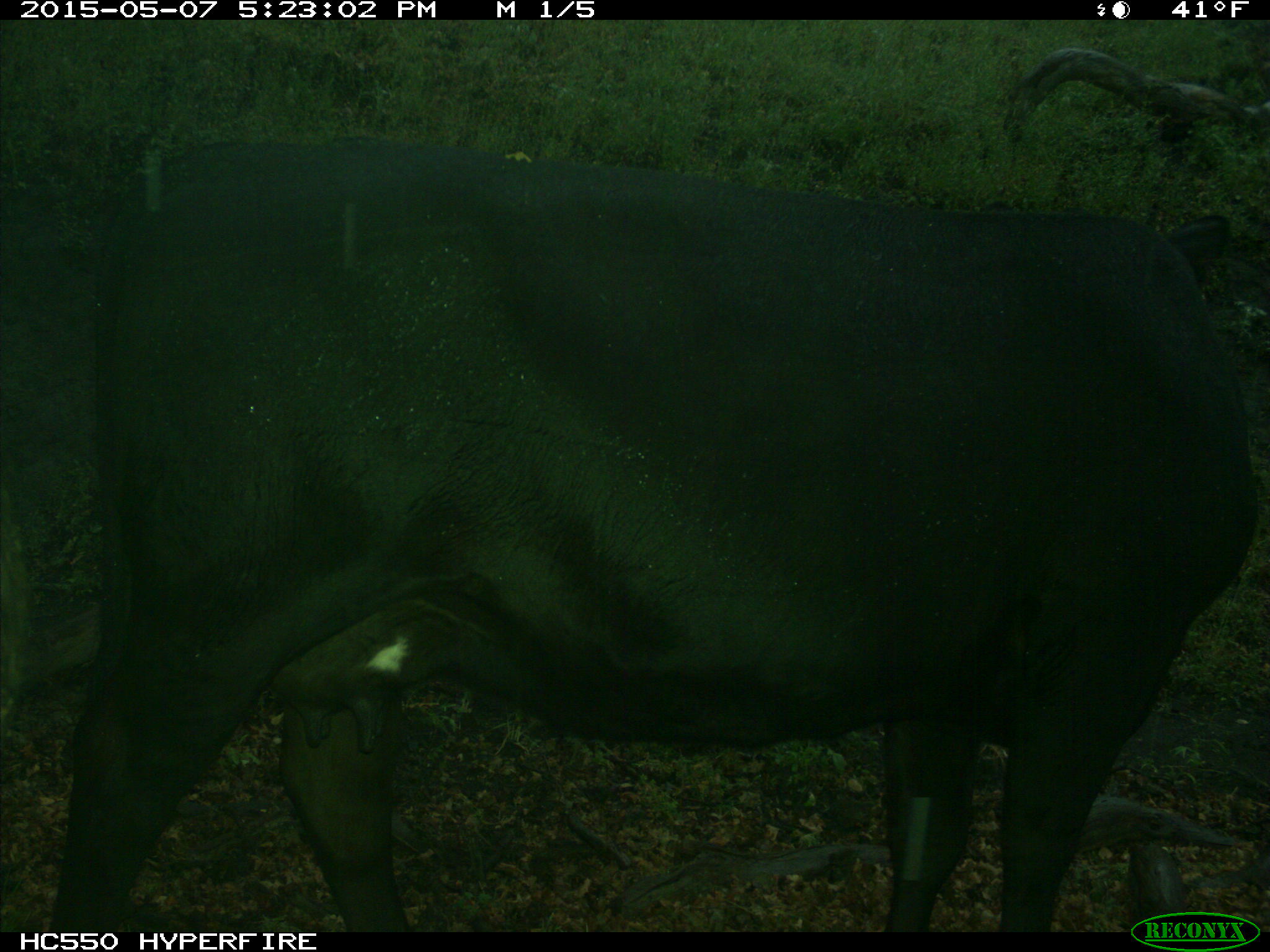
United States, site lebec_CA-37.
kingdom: Animalia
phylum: Chordata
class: Mammalia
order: Artiodactyla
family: Bovidae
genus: Bos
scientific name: Bos taurus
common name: domestic cow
Bos taurus (domestic cow).